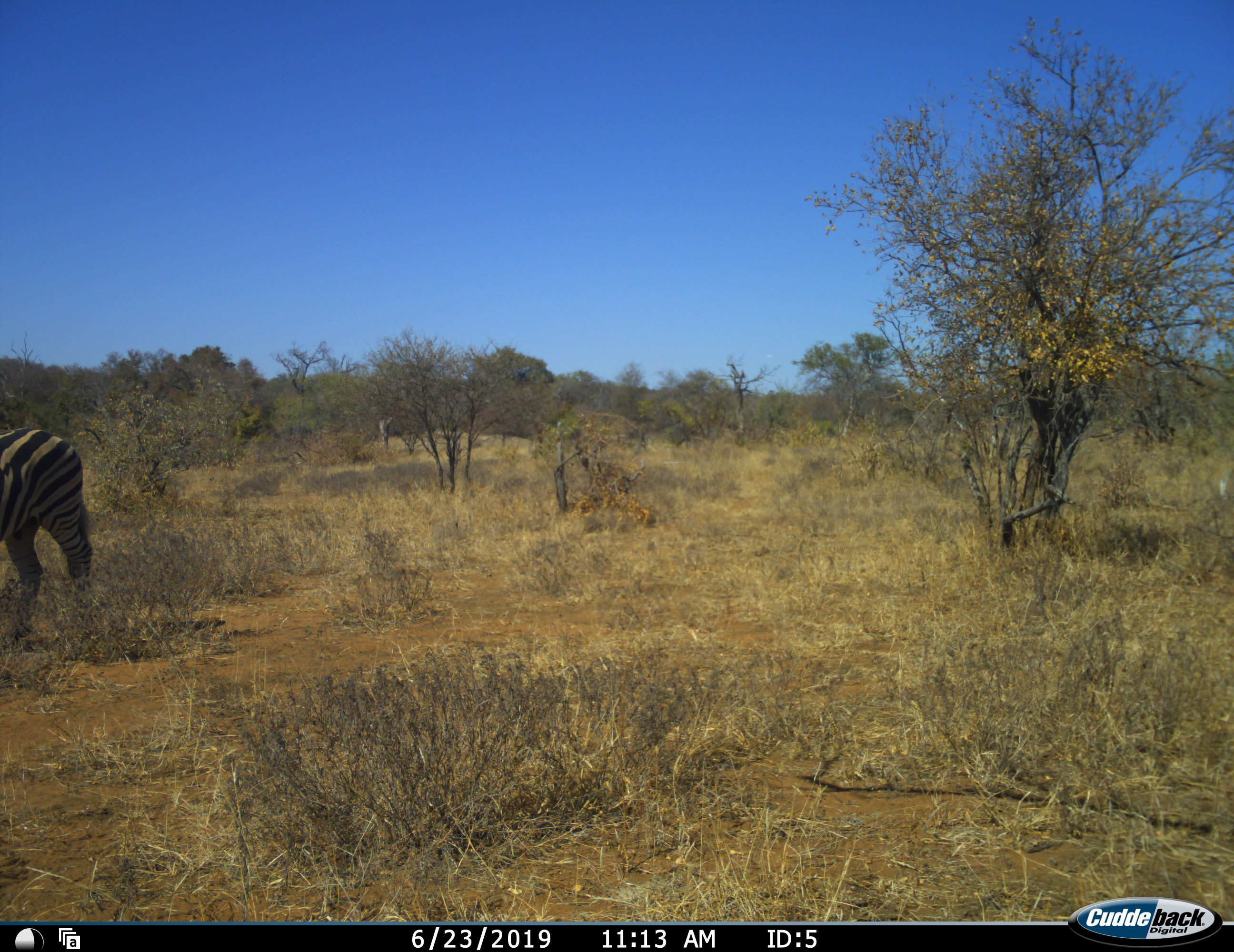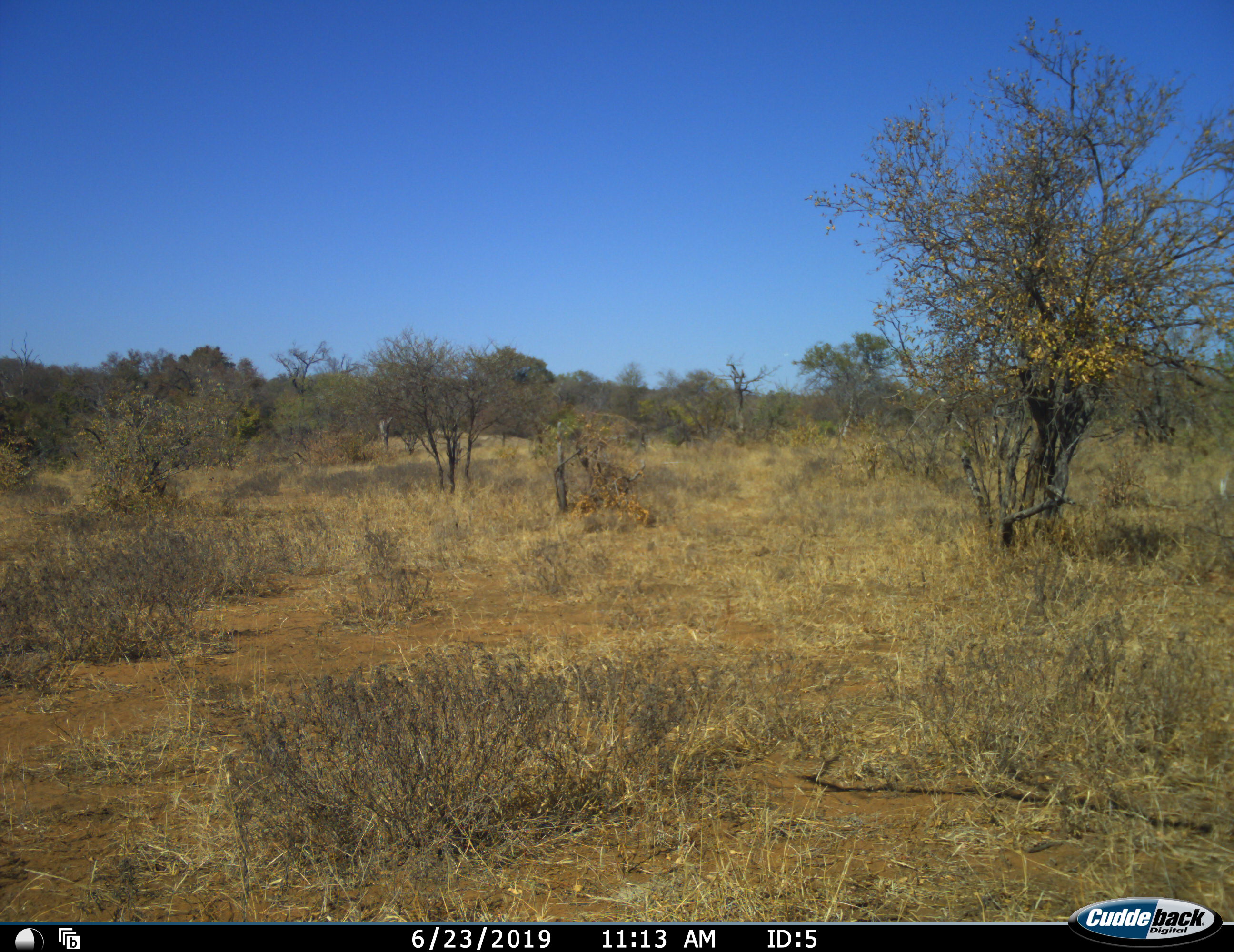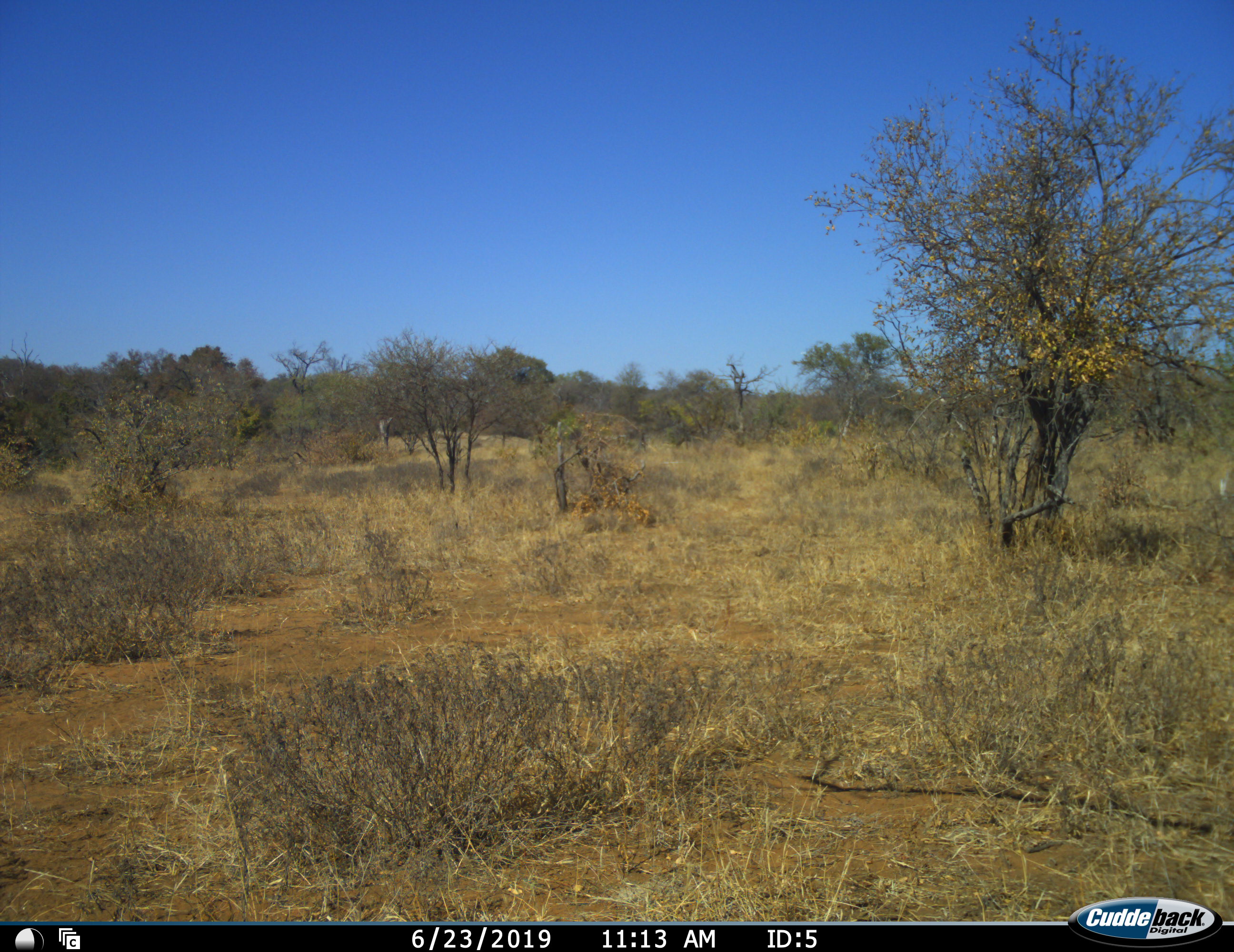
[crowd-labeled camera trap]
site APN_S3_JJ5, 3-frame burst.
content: unidentified animal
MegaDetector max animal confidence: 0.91